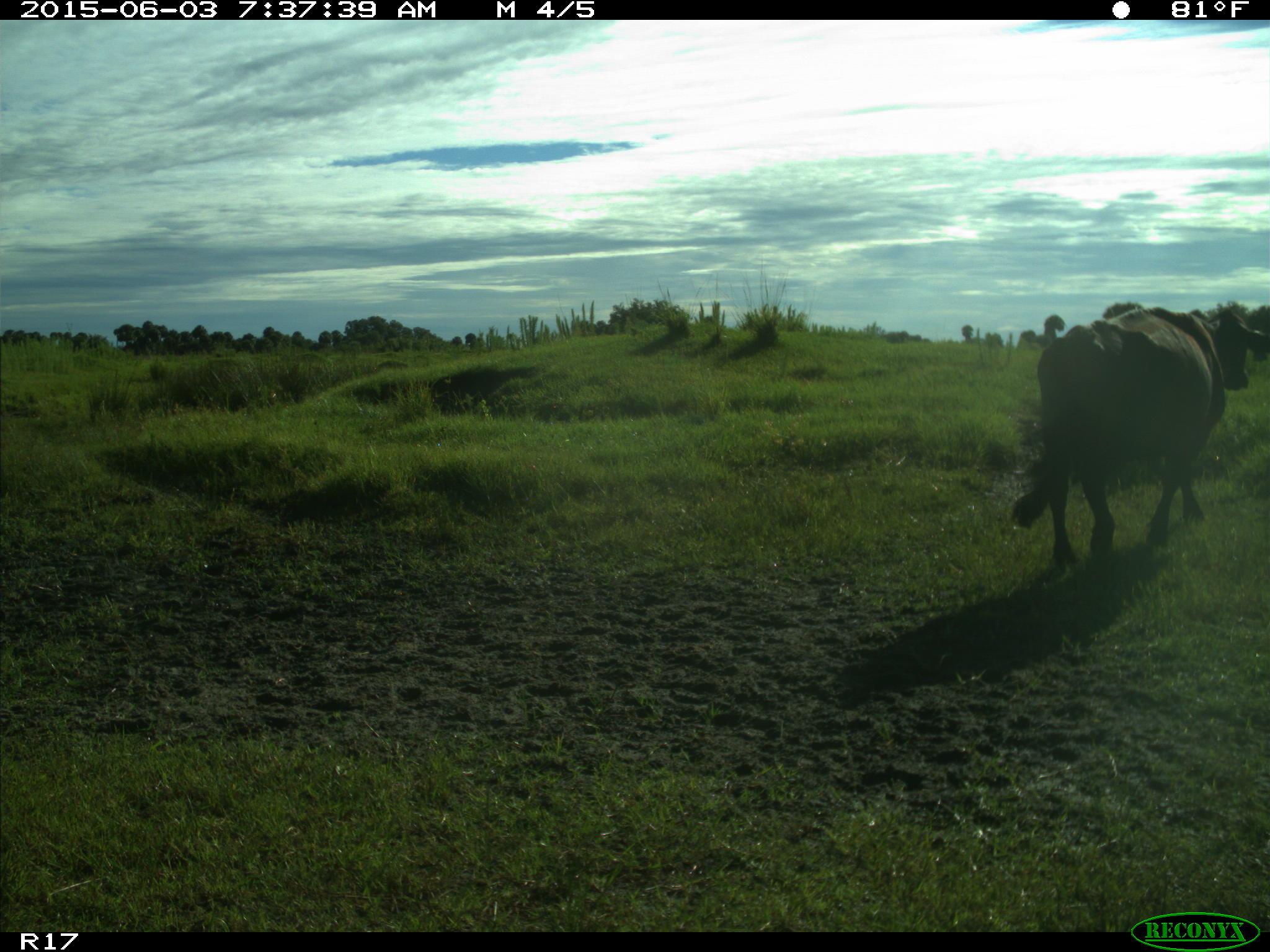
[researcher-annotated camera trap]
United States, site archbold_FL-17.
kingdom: Animalia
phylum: Chordata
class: Mammalia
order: Artiodactyla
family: Bovidae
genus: Bos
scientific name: Bos taurus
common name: domestic cow